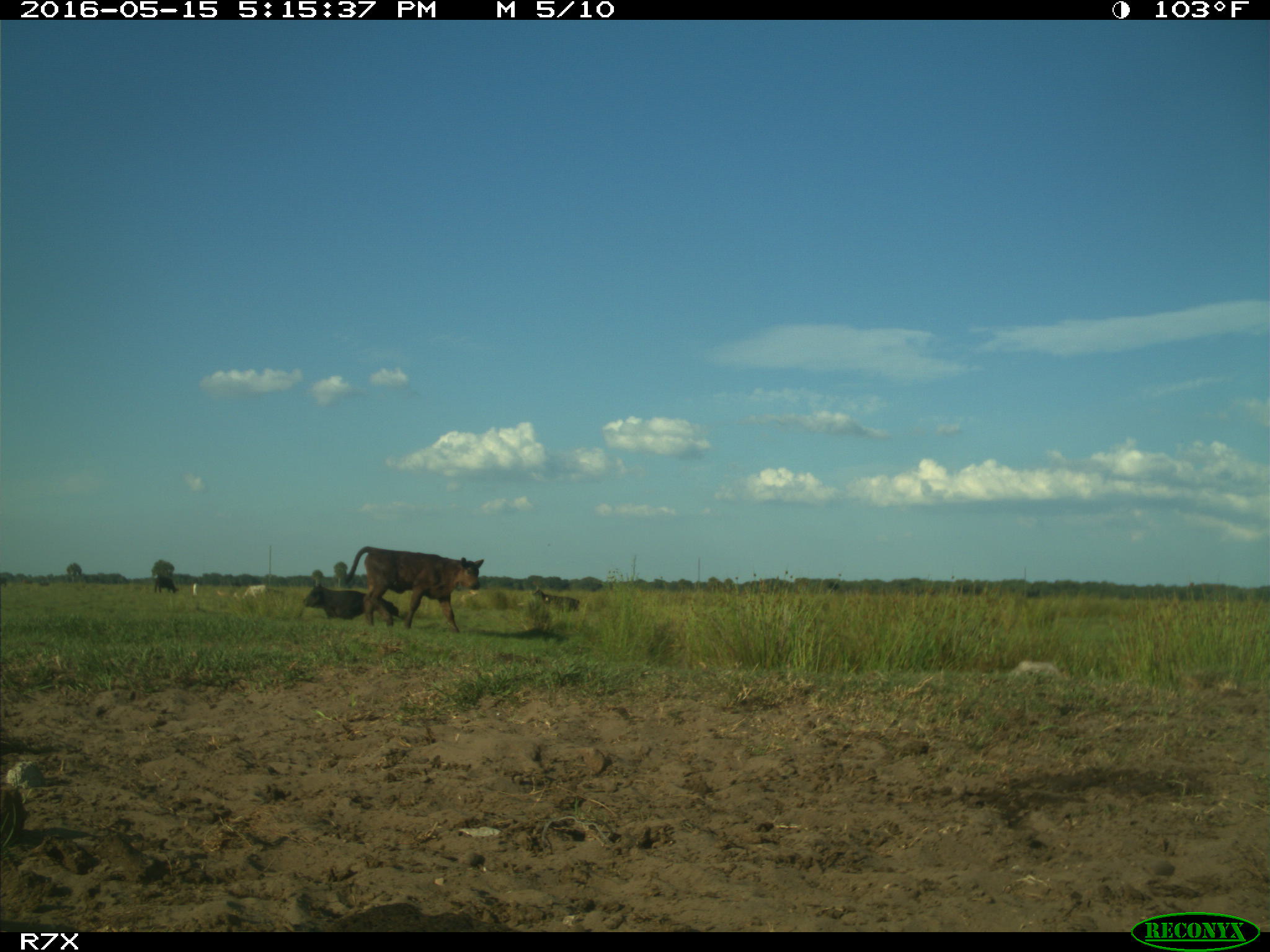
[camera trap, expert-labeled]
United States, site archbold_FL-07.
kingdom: Animalia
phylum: Chordata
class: Mammalia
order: Artiodactyla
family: Bovidae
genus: Bos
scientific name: Bos taurus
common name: domestic cow